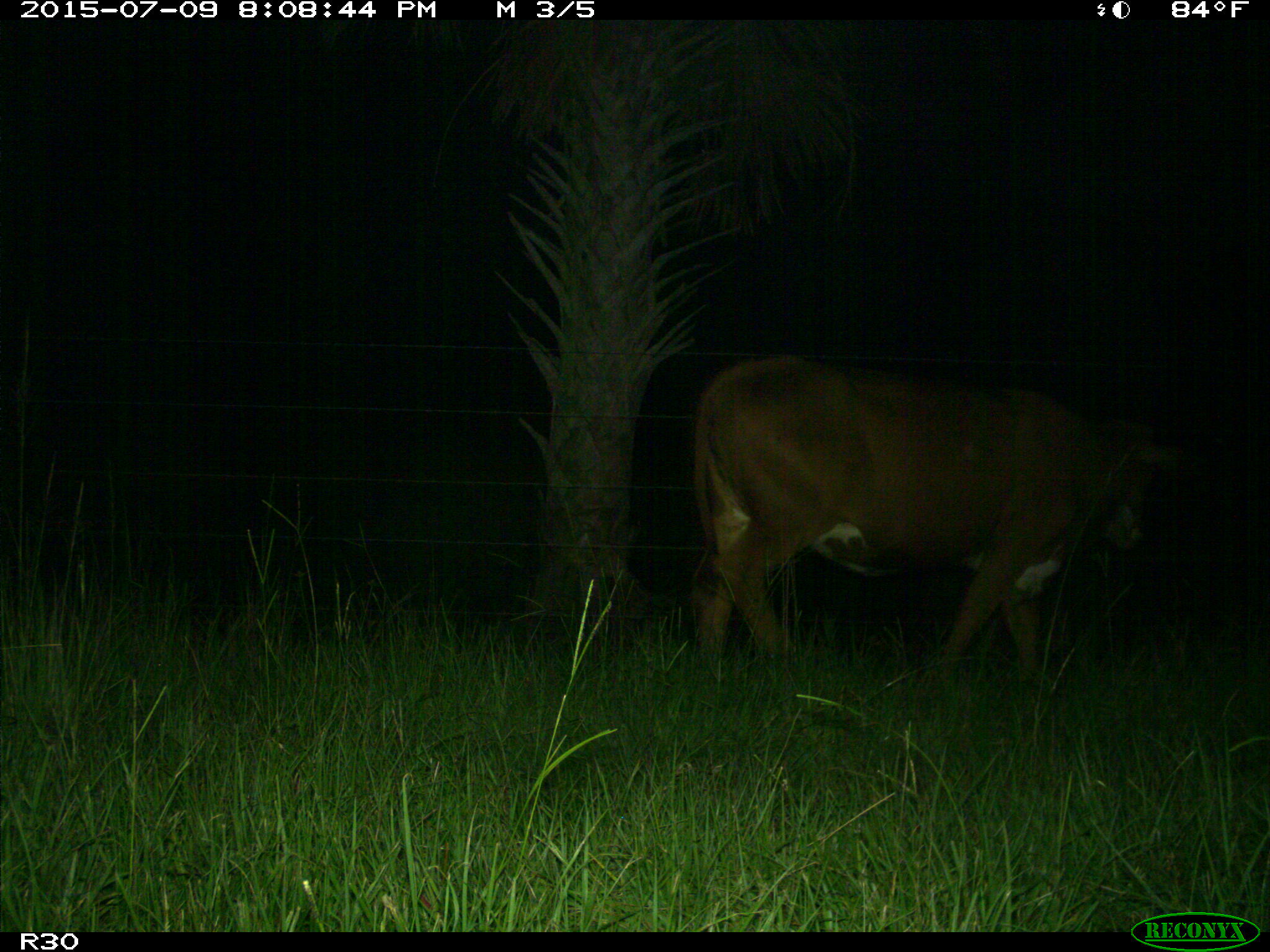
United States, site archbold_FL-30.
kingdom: Animalia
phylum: Chordata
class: Mammalia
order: Artiodactyla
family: Bovidae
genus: Bos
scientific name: Bos taurus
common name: domestic cow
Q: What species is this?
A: Bos taurus (domestic cow).